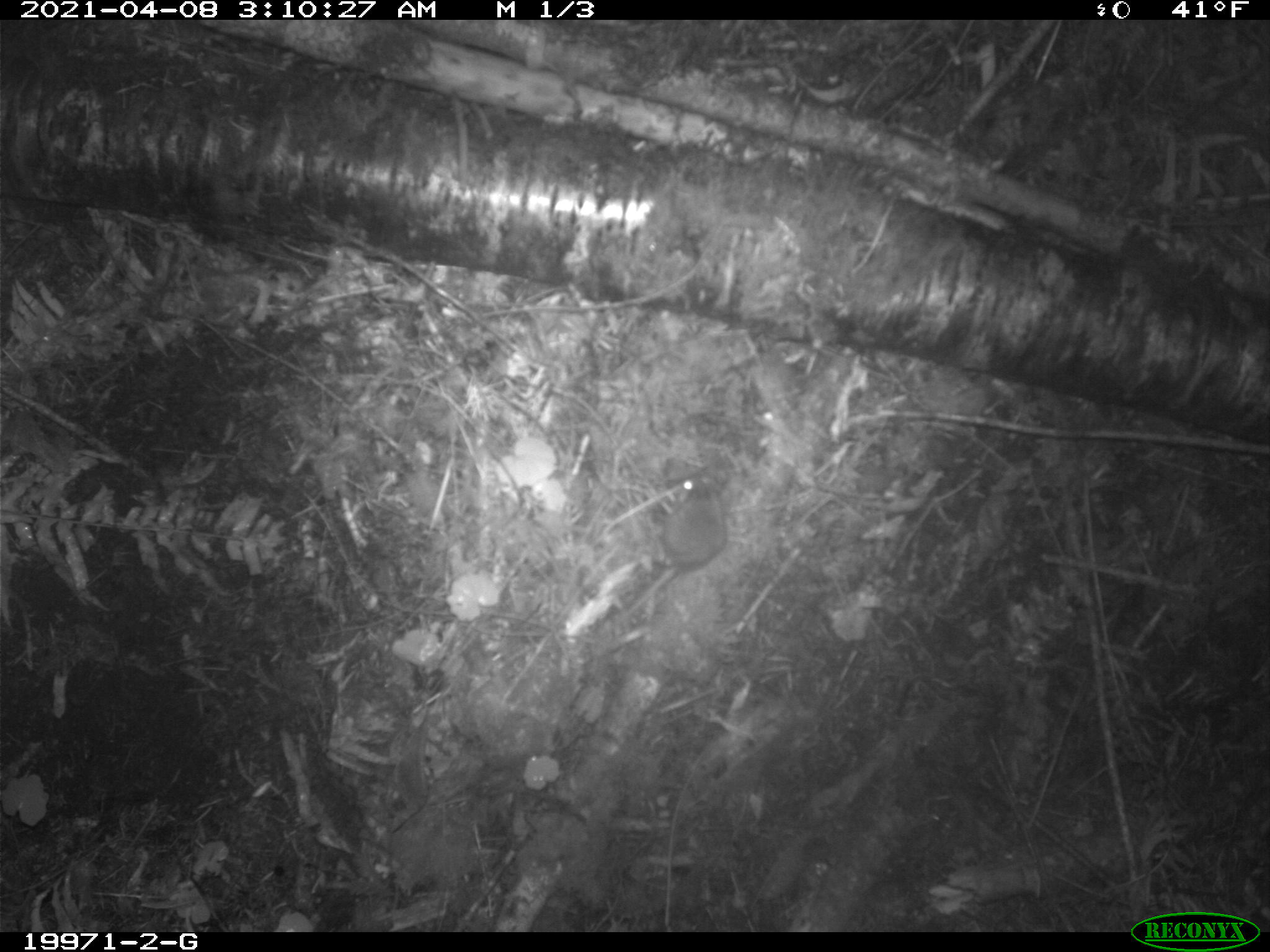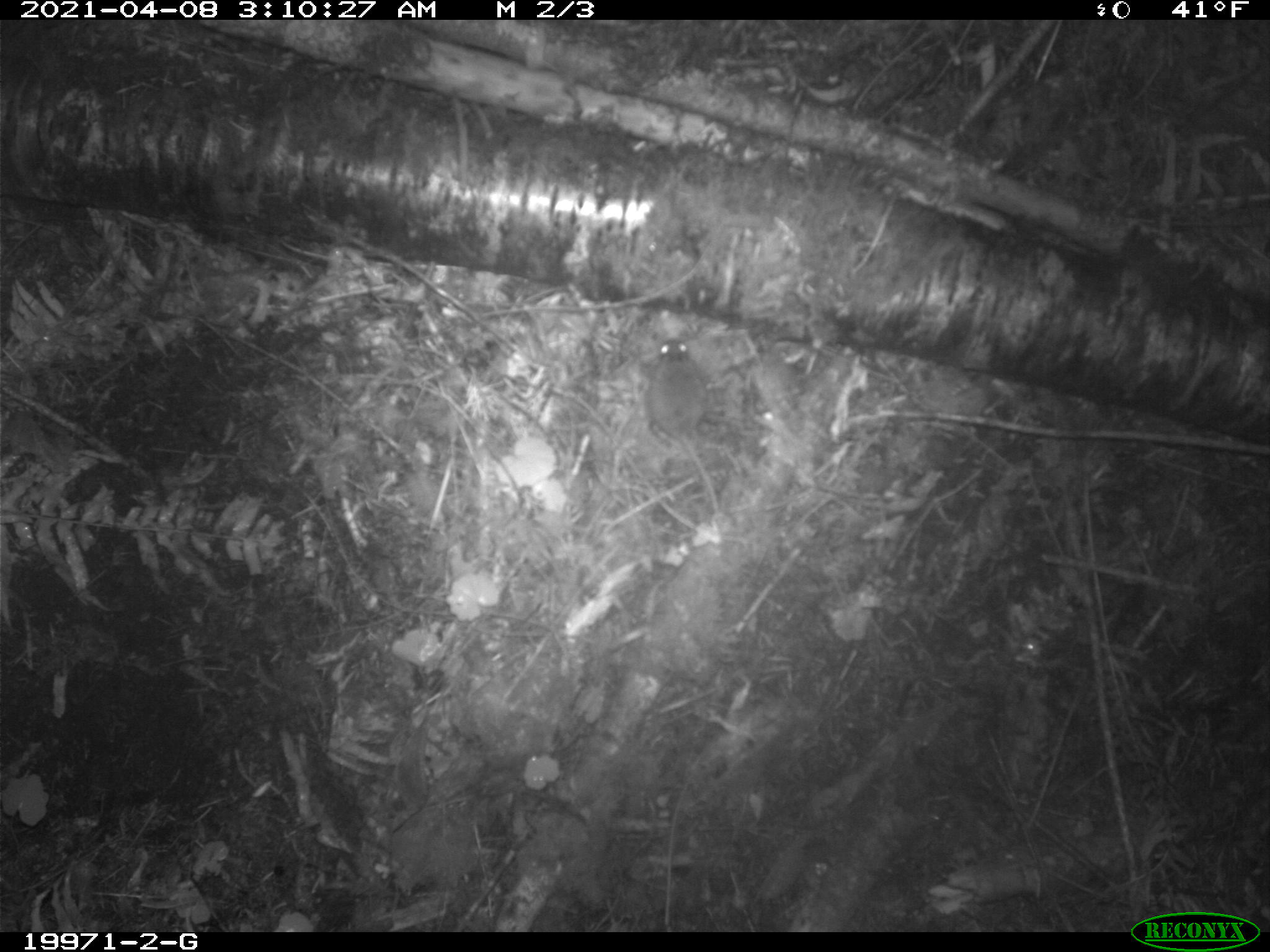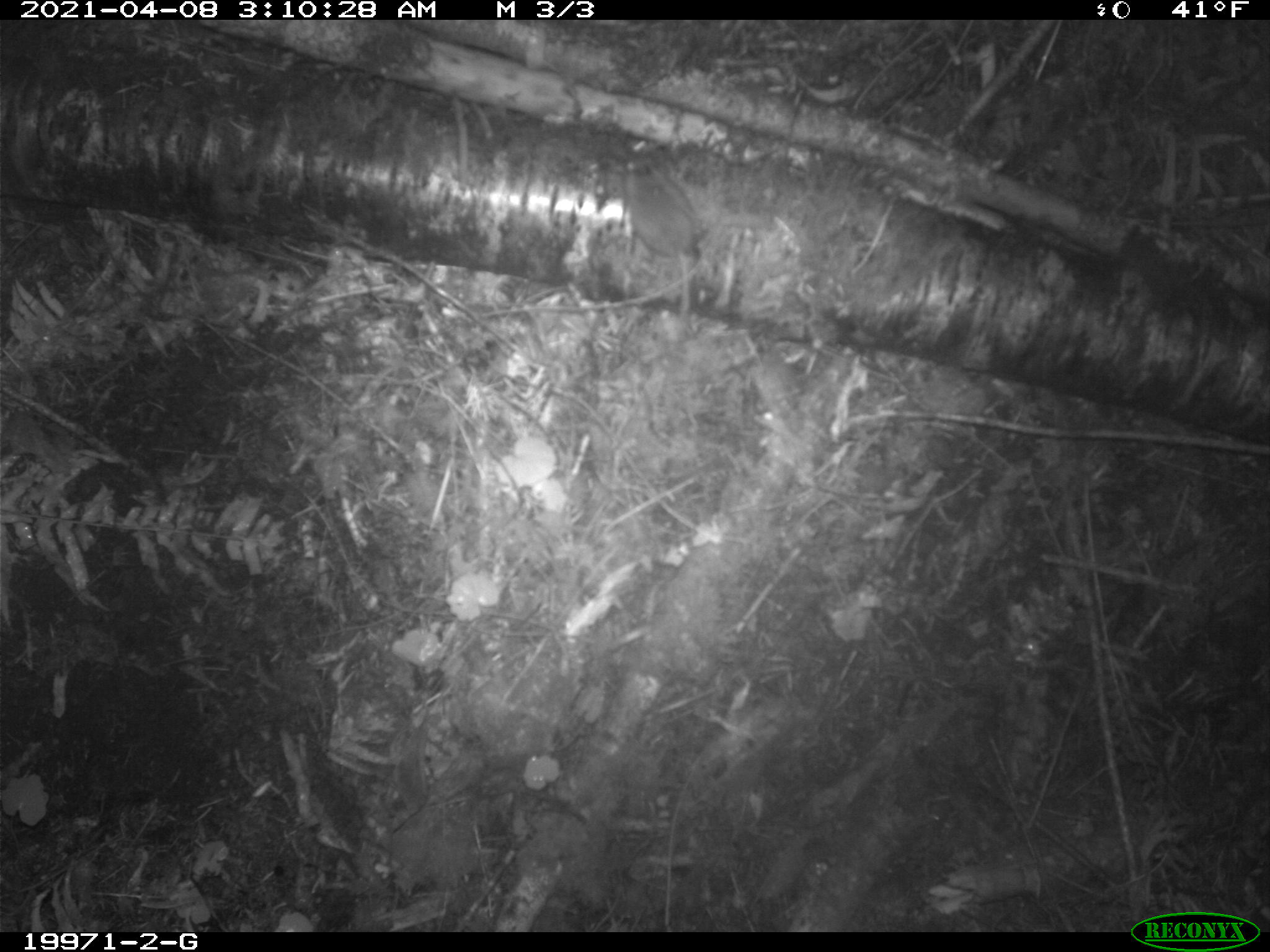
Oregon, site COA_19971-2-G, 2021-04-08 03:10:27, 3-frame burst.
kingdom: Animalia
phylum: Chordata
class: Mammalia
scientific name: Mammalia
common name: small mammal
Small mammal (Mammalia).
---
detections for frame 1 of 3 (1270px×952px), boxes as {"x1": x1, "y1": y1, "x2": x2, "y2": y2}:
small mammal: {"x1": 608, "y1": 435, "x2": 797, "y2": 636}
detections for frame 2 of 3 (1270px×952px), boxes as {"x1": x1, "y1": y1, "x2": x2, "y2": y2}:
small mammal: {"x1": 579, "y1": 287, "x2": 783, "y2": 528}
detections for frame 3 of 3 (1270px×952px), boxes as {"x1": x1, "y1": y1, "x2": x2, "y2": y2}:
small mammal: {"x1": 583, "y1": 124, "x2": 779, "y2": 347}